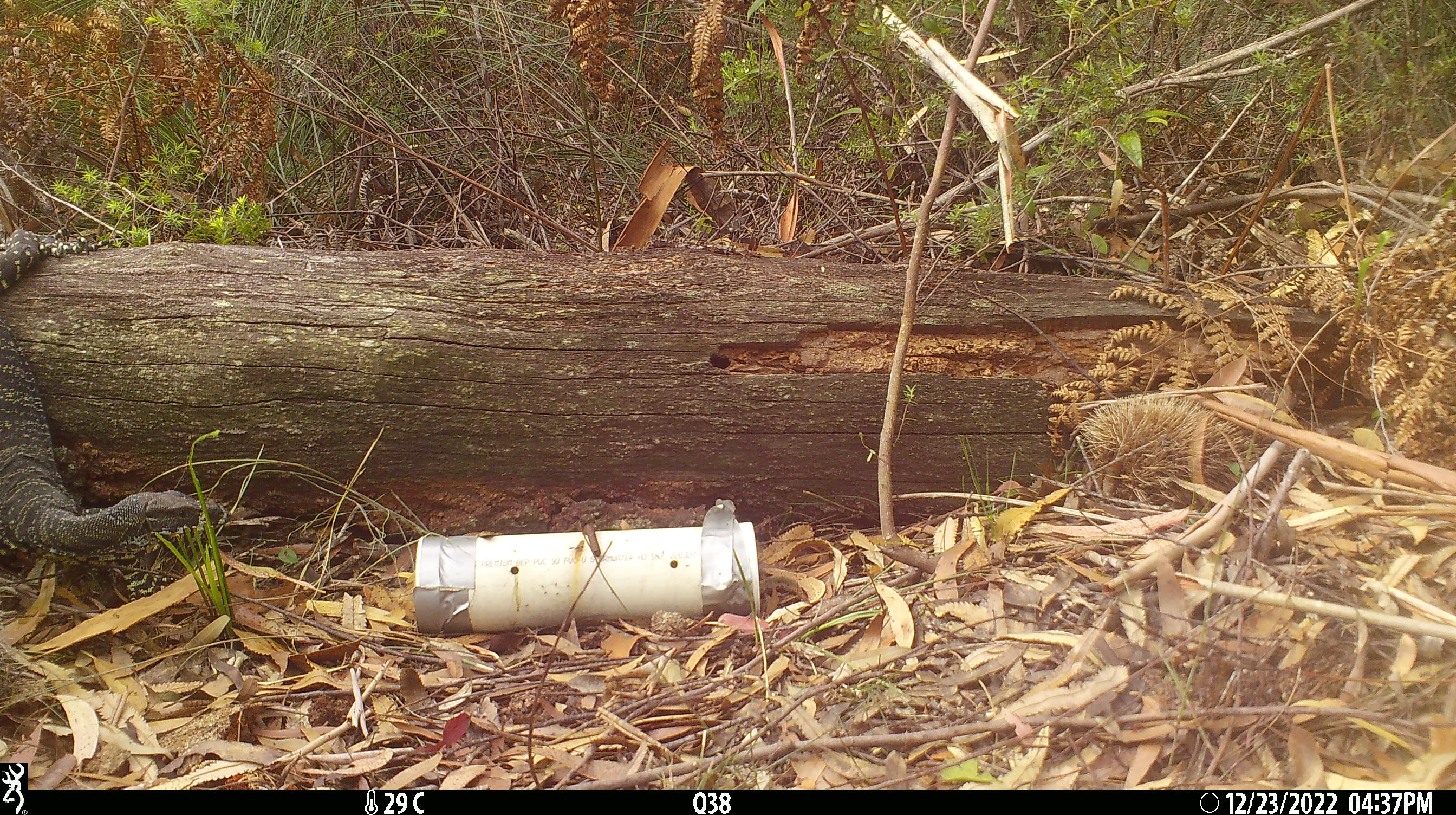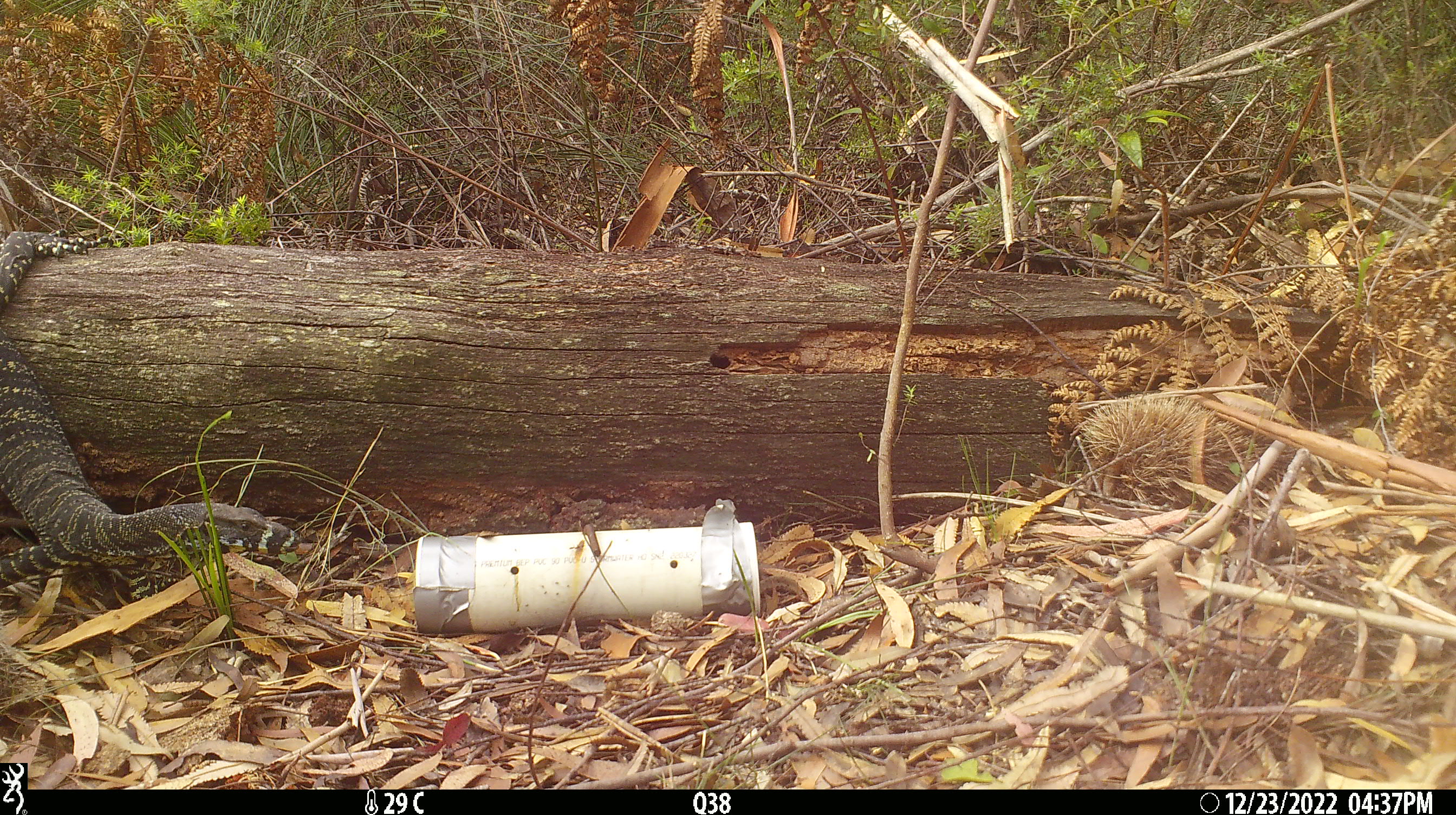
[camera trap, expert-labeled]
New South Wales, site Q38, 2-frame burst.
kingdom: Animalia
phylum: Chordata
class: Reptilia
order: Squamata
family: Varanidae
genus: Varanus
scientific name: Varanus varius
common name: lace monitor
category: goanna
Goanna (lace monitor) (Varanus varius).